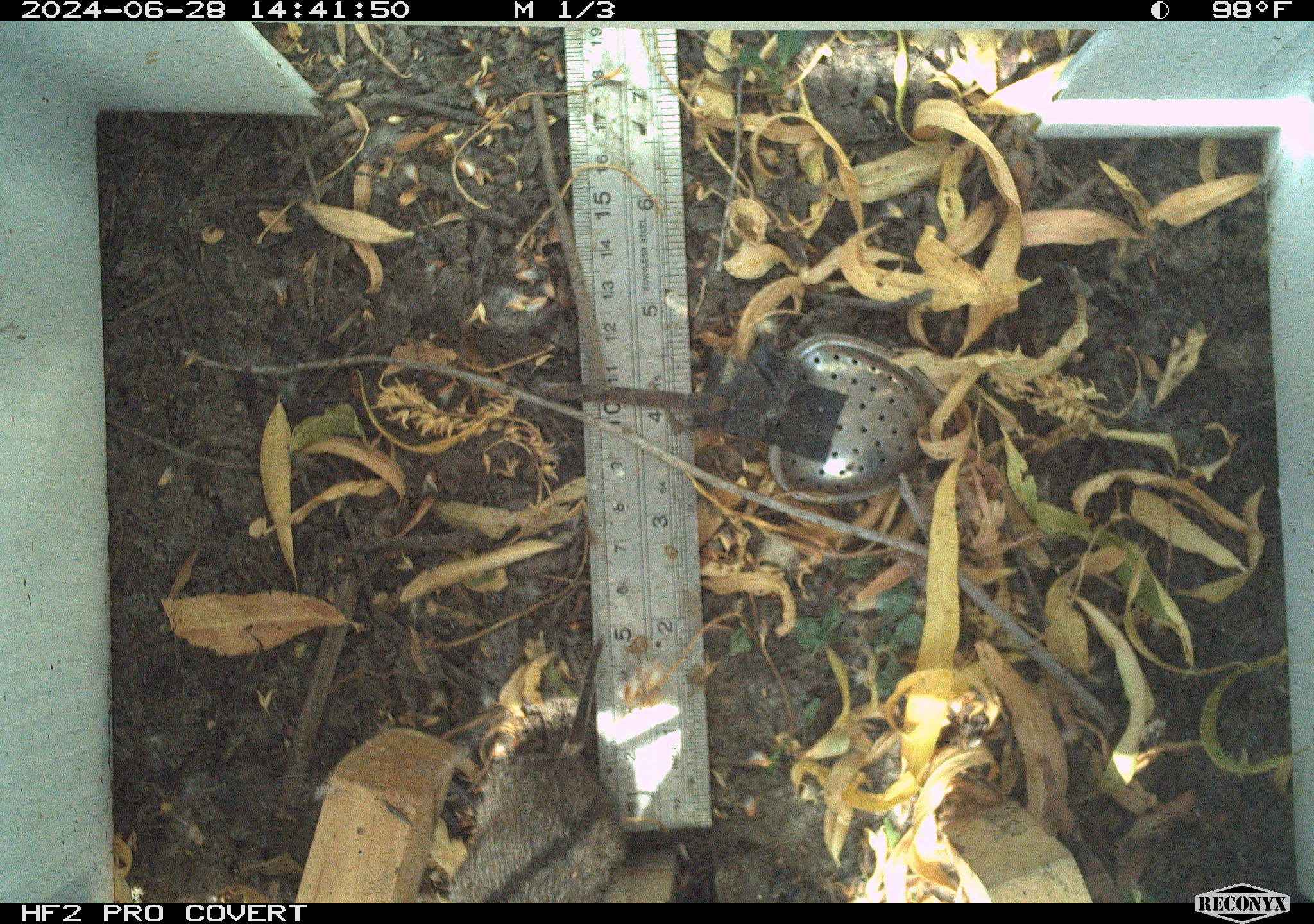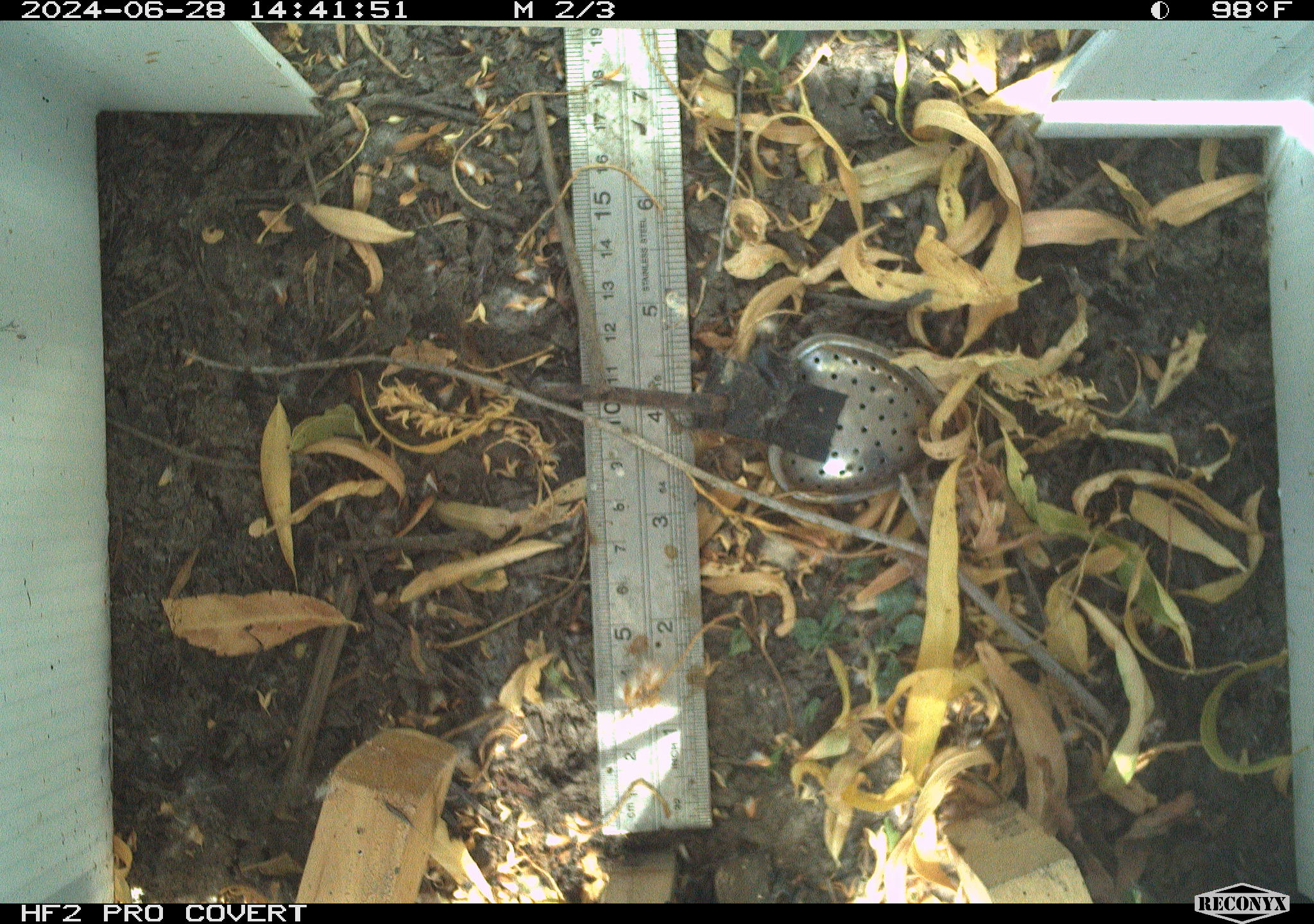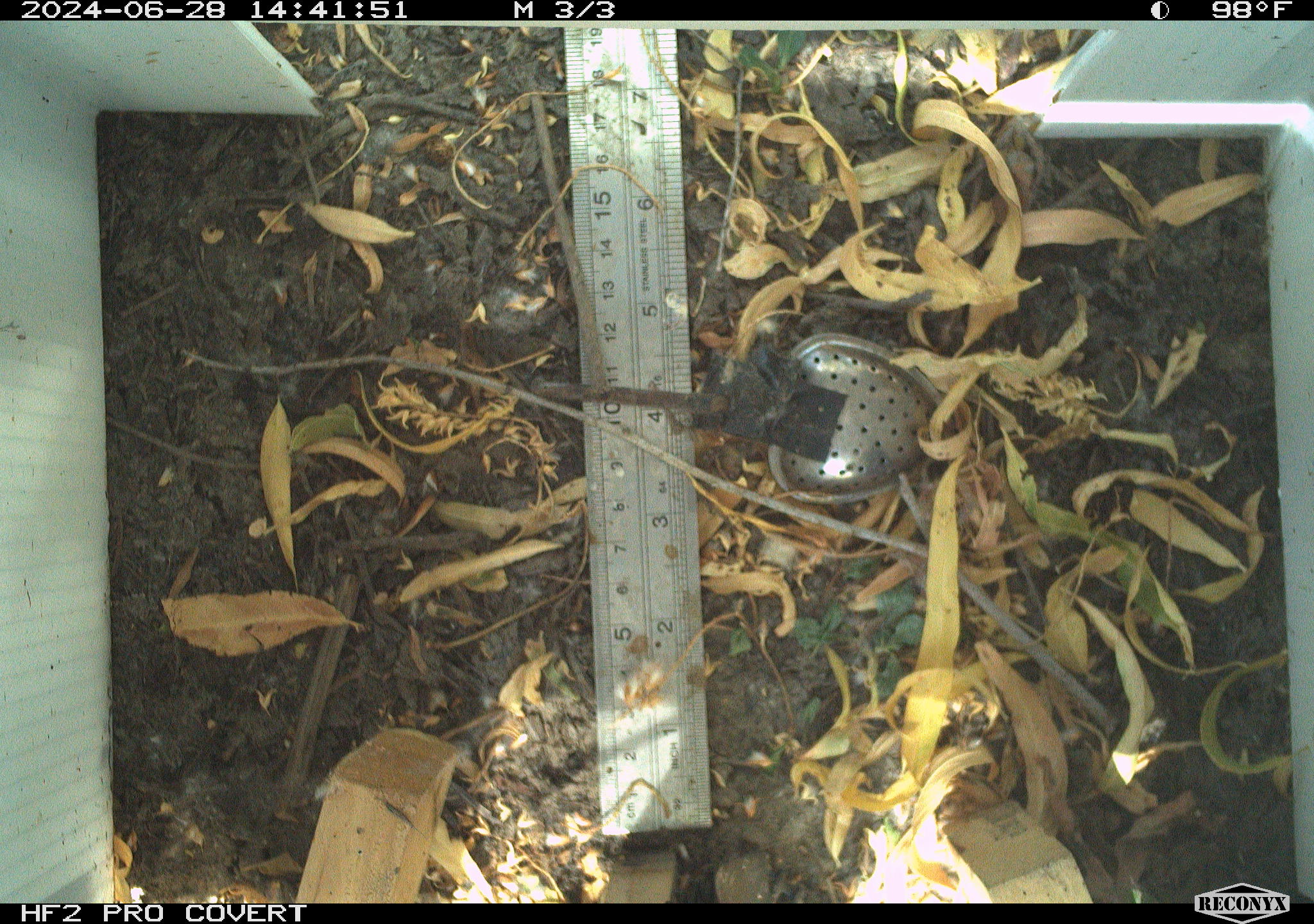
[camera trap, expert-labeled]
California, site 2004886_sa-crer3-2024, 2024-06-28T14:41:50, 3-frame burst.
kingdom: Animalia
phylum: Chordata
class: Mammalia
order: Rodentia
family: Cricetidae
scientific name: Arvicolinae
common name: voles, lemmings, and muskrats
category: arvicolinae subfamily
Arvicolinae subfamily (voles, lemmings, and muskrats) (Arvicolinae).